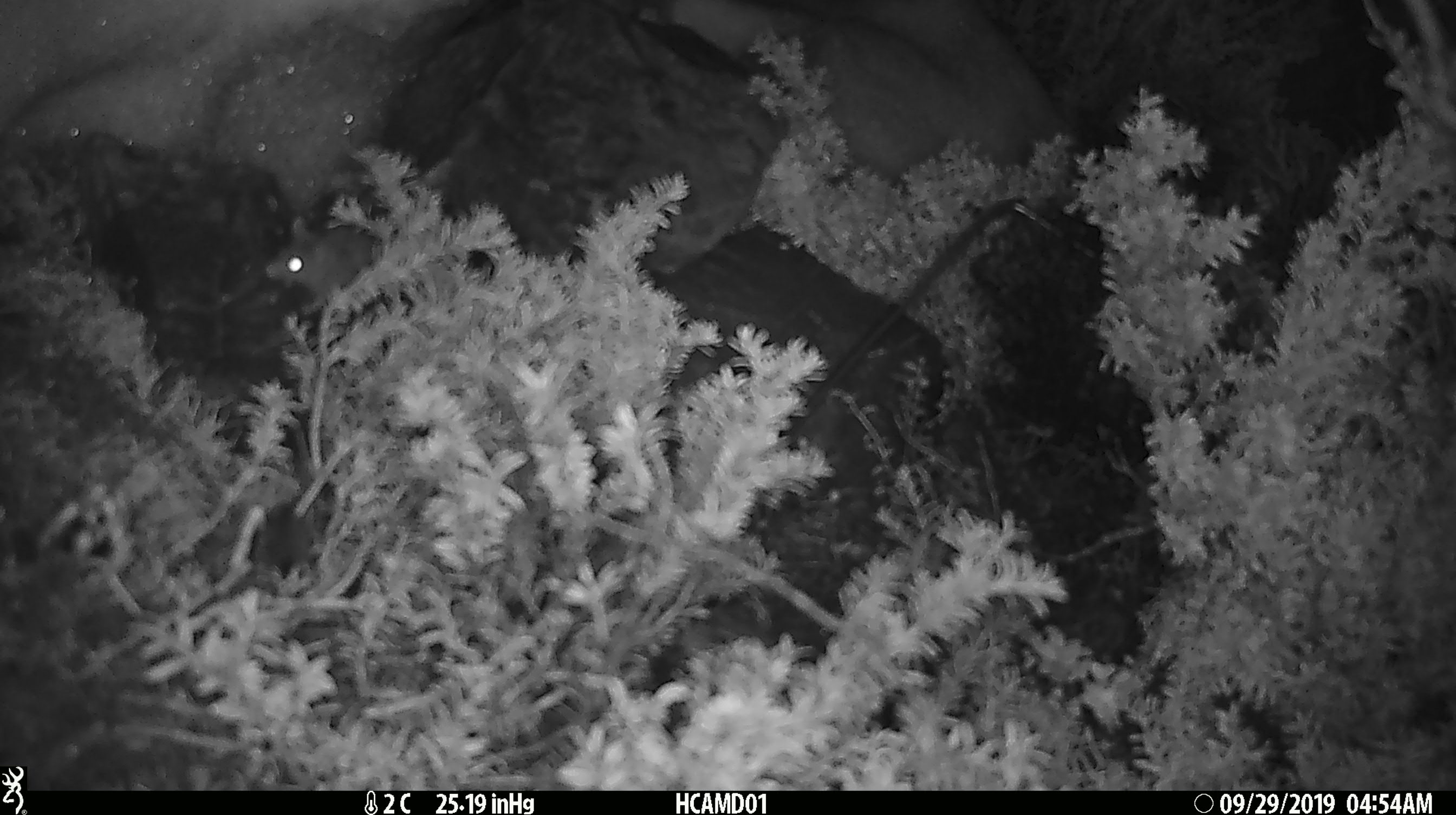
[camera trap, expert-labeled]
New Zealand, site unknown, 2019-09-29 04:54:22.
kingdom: Animalia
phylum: Chordata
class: Mammalia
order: Rodentia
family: Muridae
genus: Mus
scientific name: Mus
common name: mouse